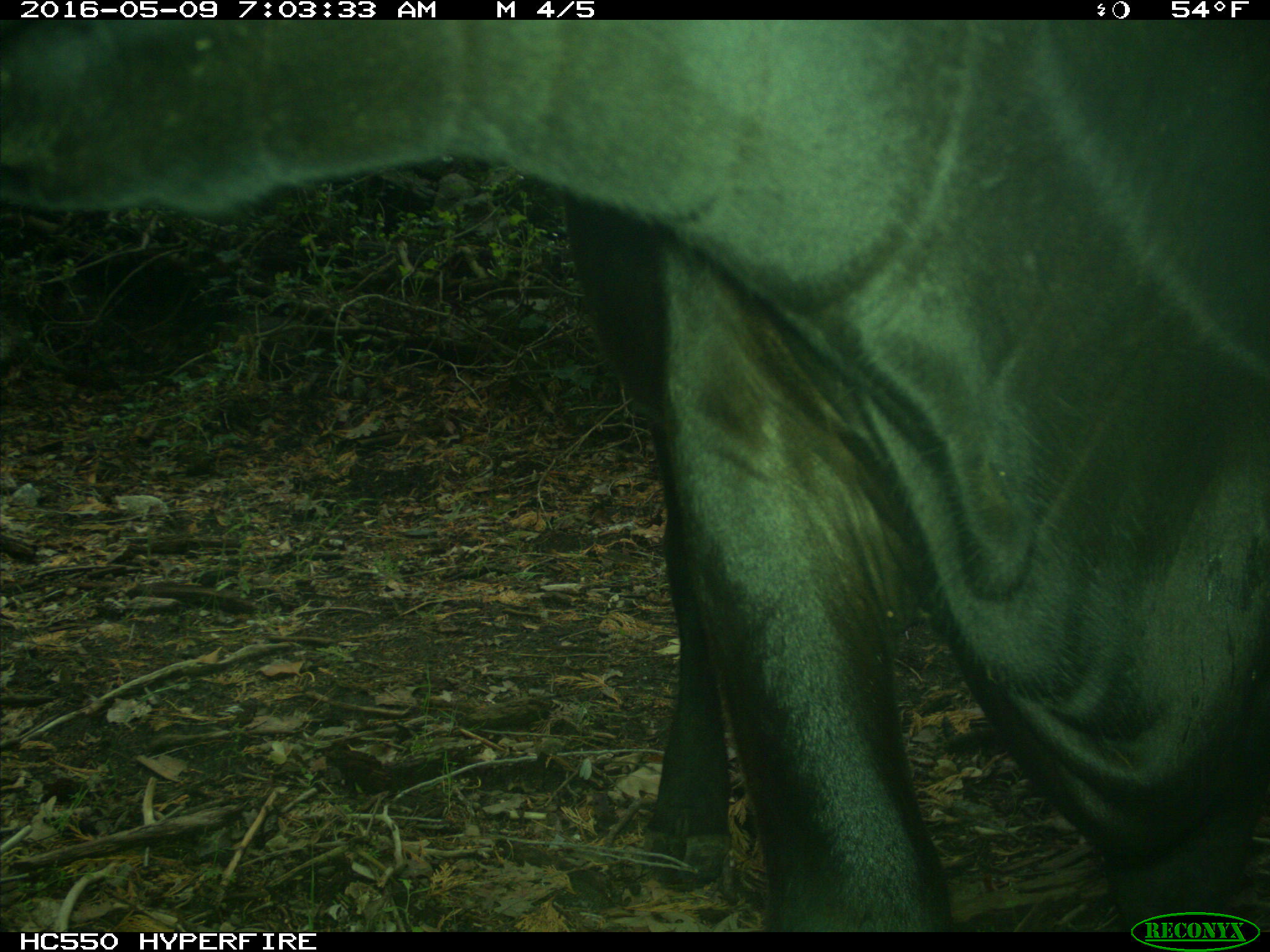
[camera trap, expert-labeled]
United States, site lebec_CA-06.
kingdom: Animalia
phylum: Chordata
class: Mammalia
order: Artiodactyla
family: Bovidae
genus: Bos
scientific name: Bos taurus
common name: domestic cow